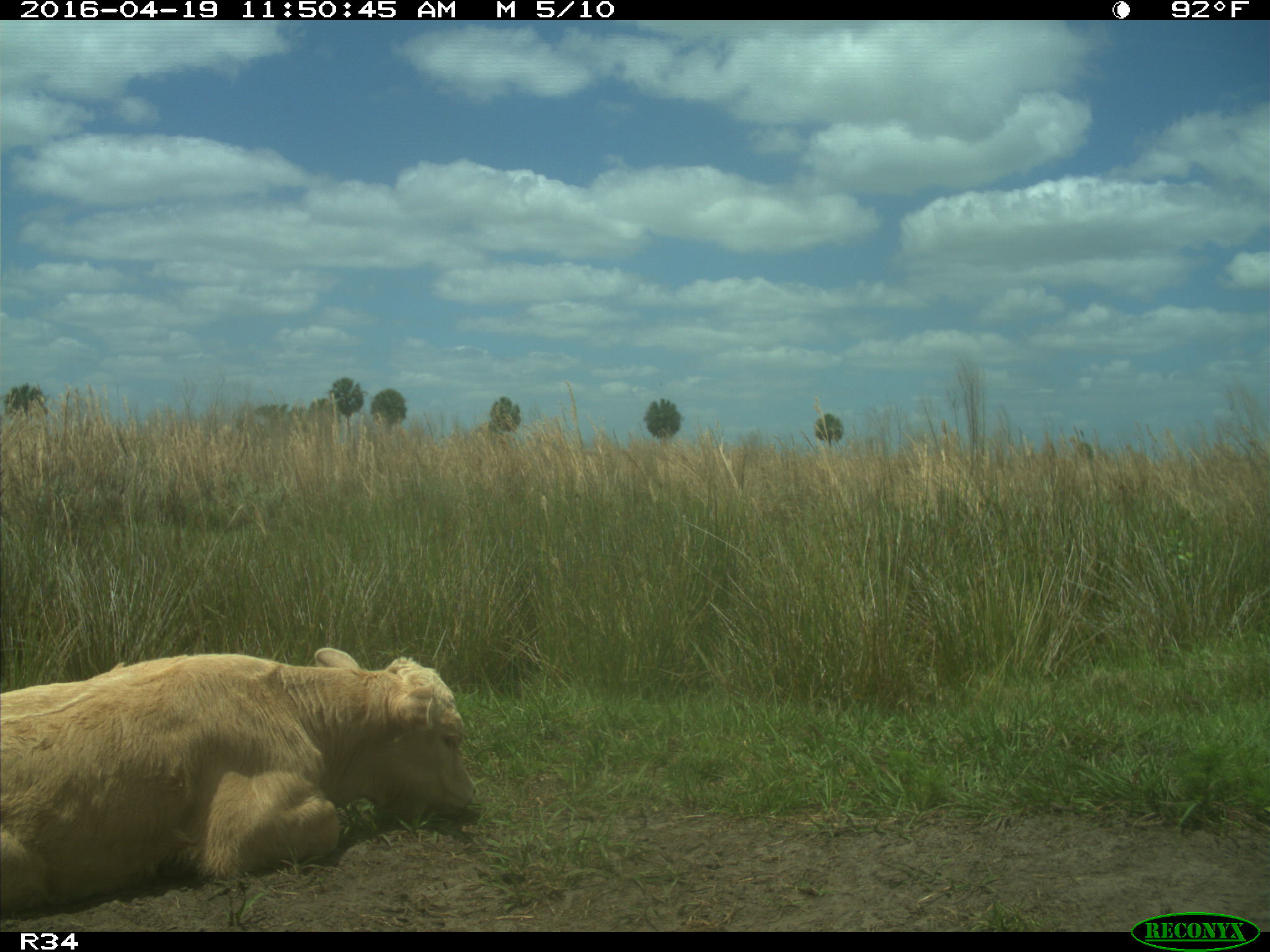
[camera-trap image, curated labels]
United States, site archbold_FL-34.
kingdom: Animalia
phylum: Chordata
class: Mammalia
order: Artiodactyla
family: Bovidae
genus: Bos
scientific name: Bos taurus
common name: domestic cow